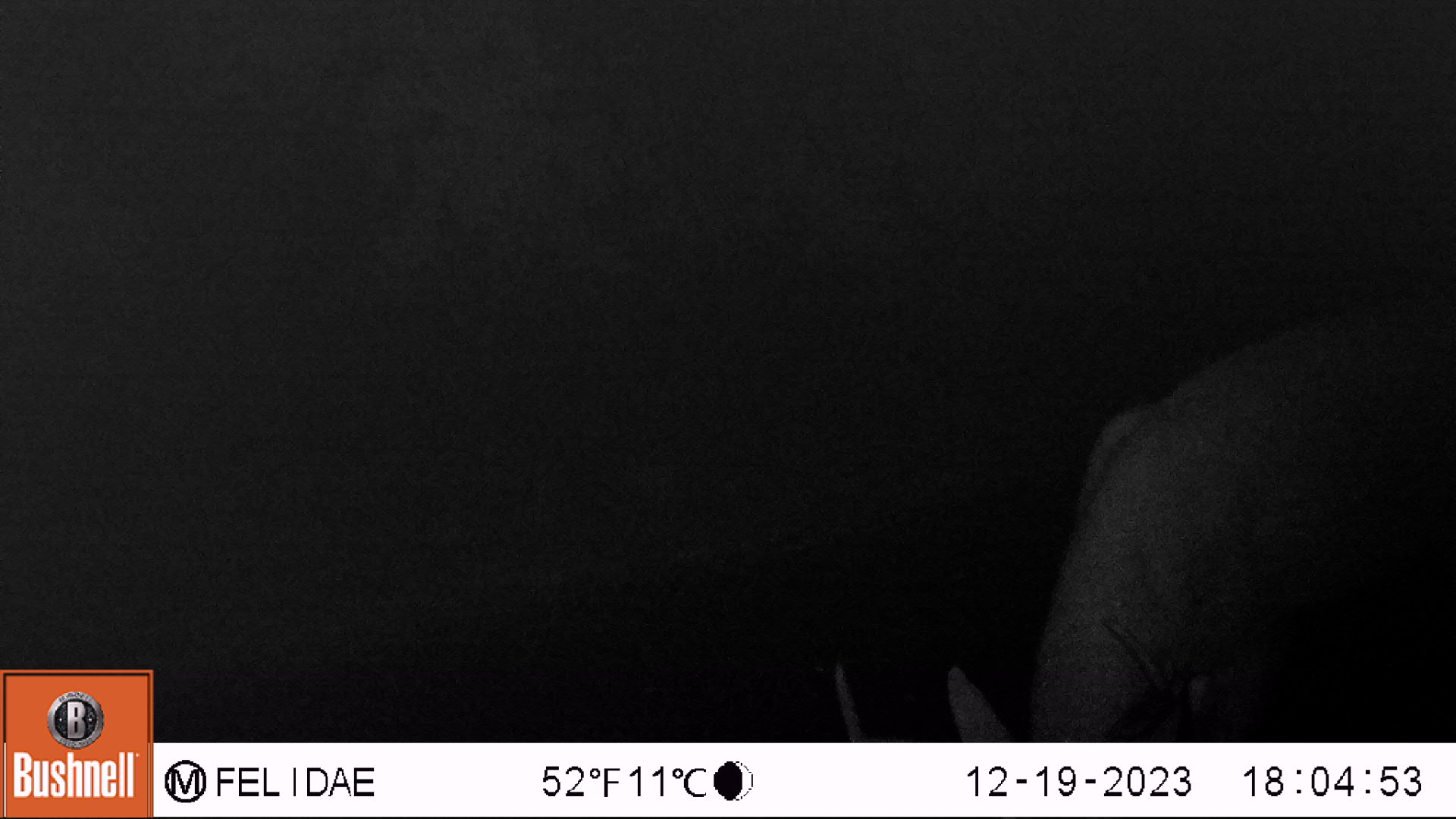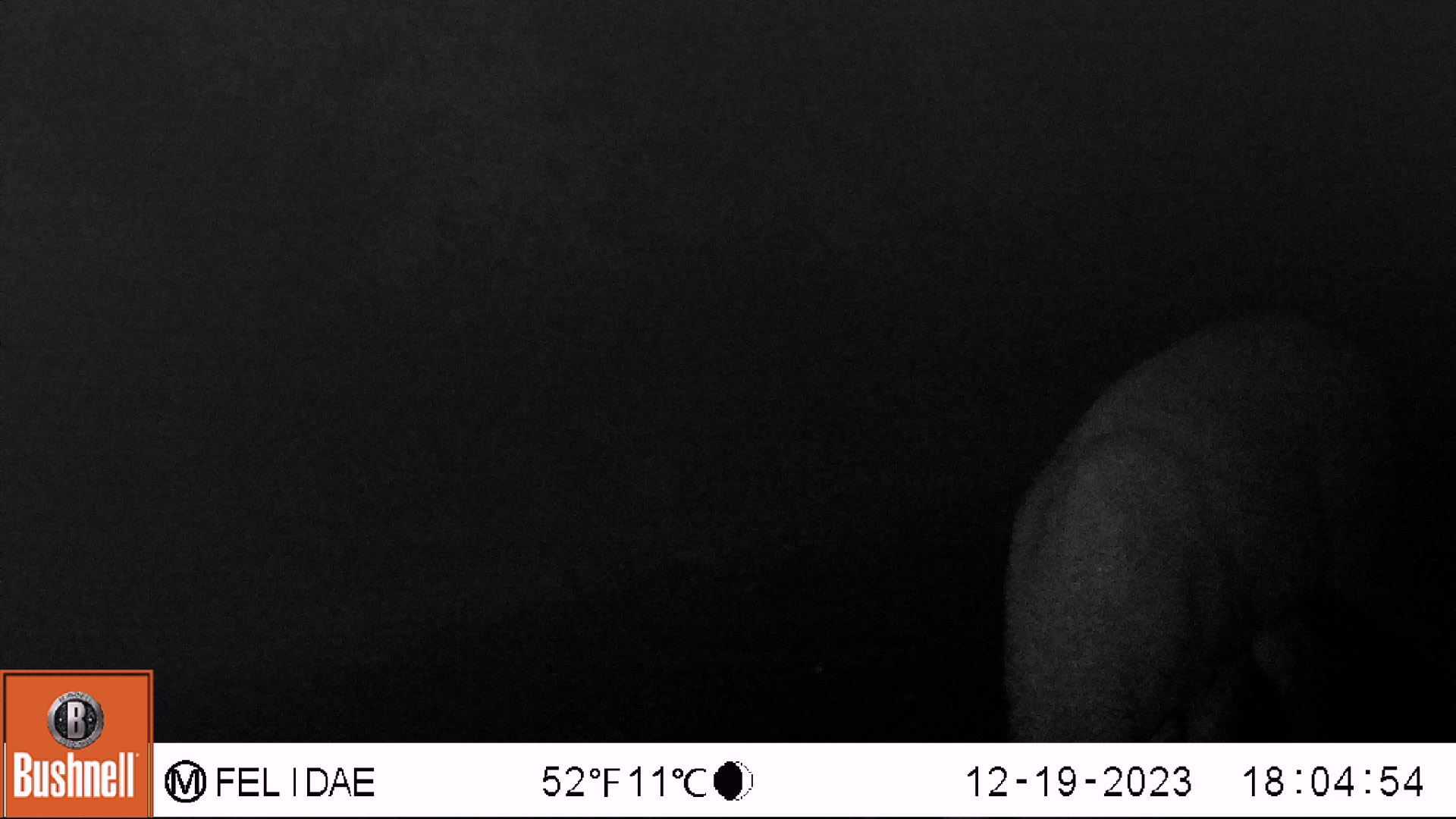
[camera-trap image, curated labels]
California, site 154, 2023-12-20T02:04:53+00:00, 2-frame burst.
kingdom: Animalia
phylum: Chordata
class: Mammalia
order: Artiodactyla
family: Cervidae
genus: Odocoileus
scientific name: Odocoileus hemionus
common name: mule deer